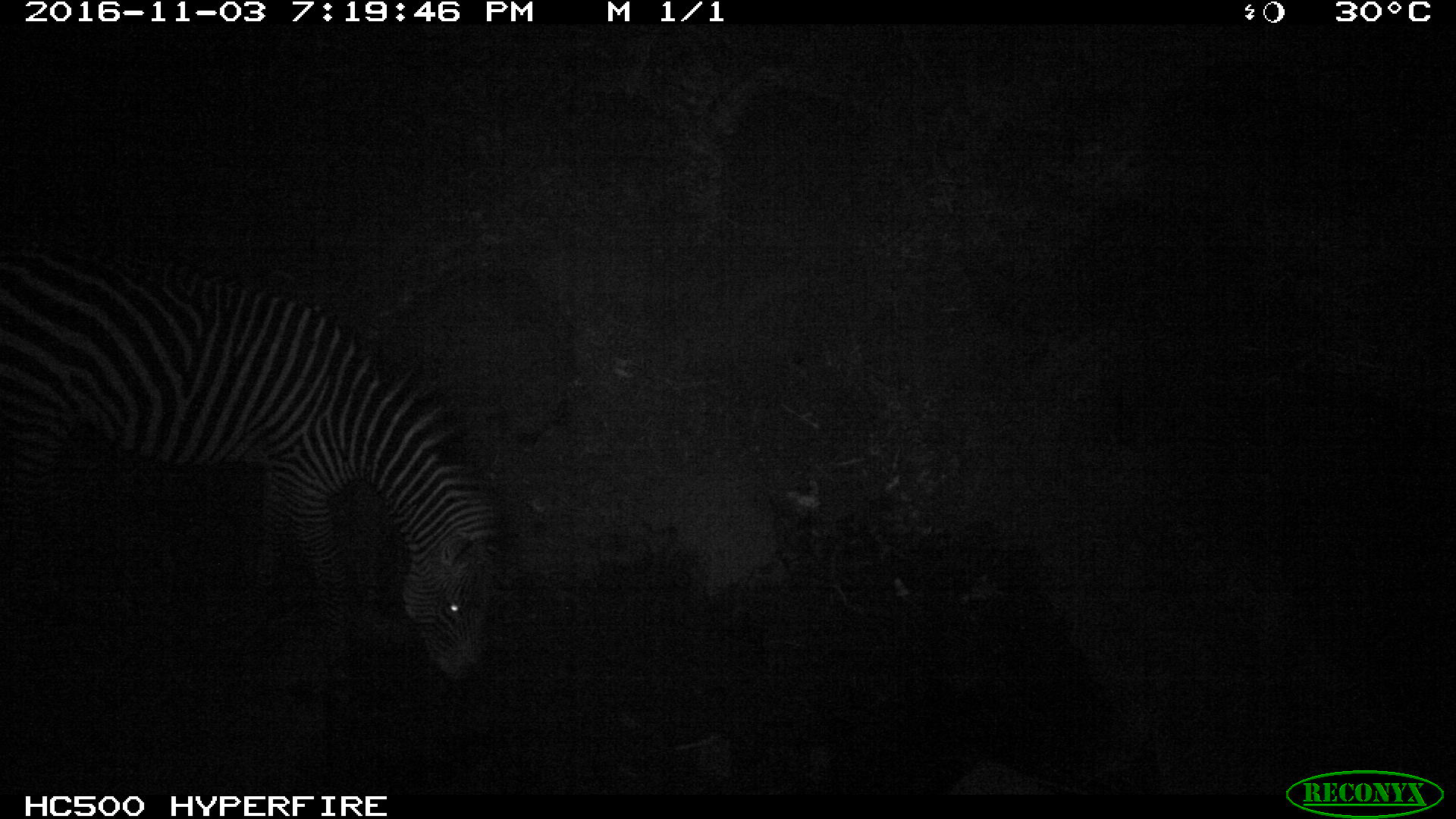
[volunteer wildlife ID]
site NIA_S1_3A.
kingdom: Animalia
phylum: Chordata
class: Mammalia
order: Perissodactyla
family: Equidae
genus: Equus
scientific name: Equus quagga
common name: plains zebra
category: zebraplains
Zebraplains (plains zebra) (Equus quagga), count 1. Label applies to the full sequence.